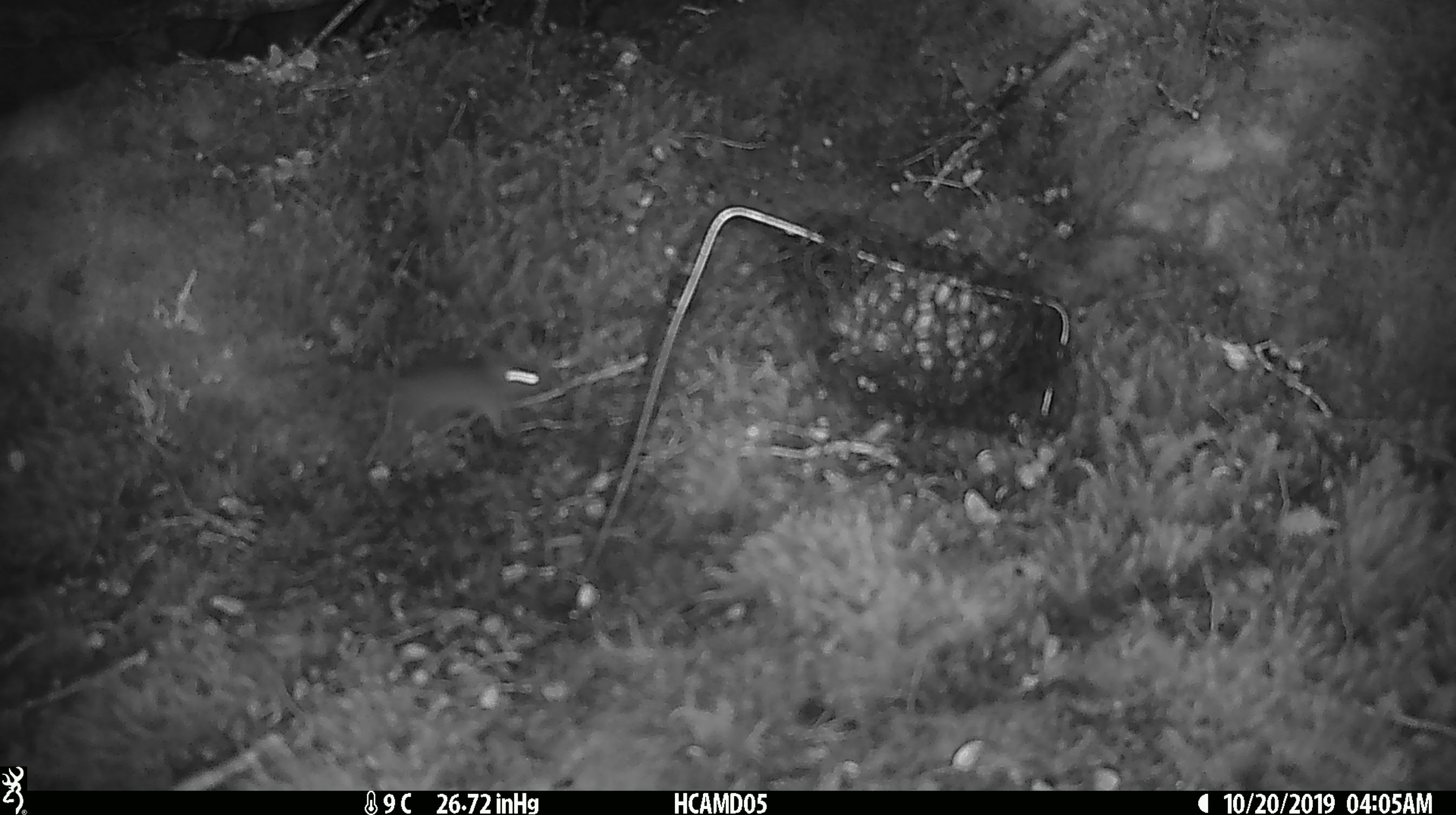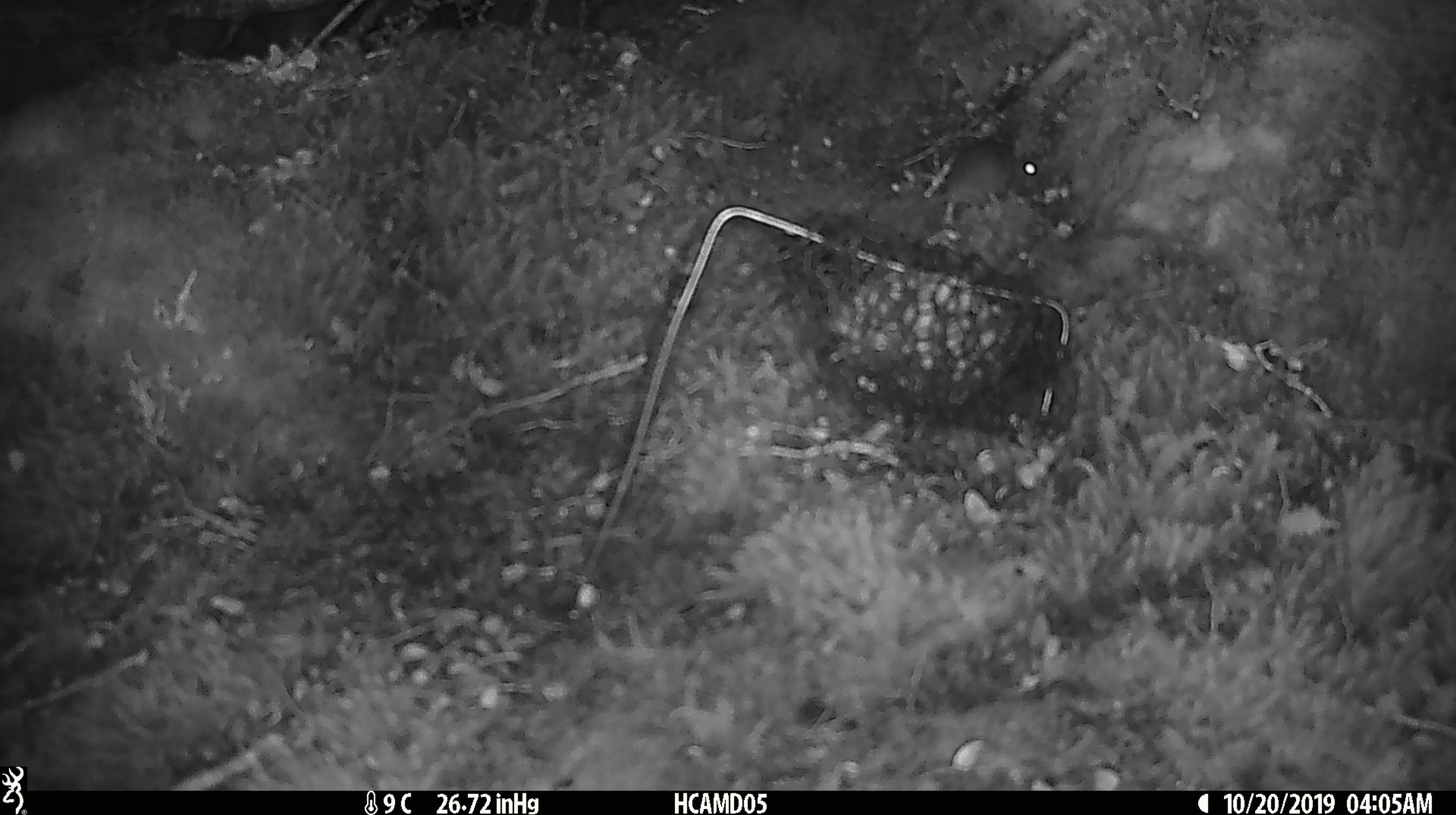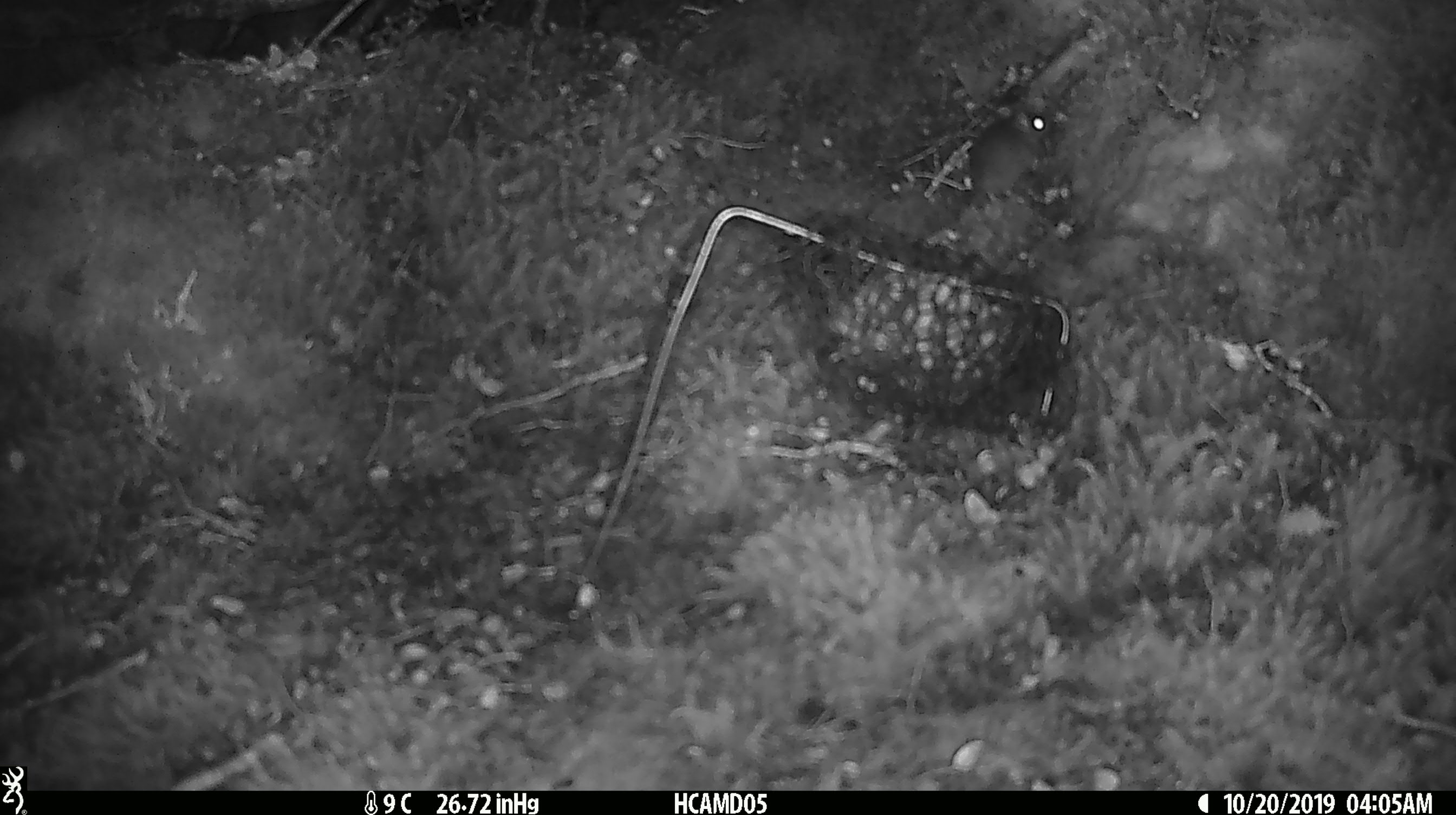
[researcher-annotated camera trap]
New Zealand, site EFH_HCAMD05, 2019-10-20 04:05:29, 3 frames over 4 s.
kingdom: Animalia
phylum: Chordata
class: Mammalia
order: Rodentia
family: Muridae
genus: Mus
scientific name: Mus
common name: mouse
Mouse (Mus).